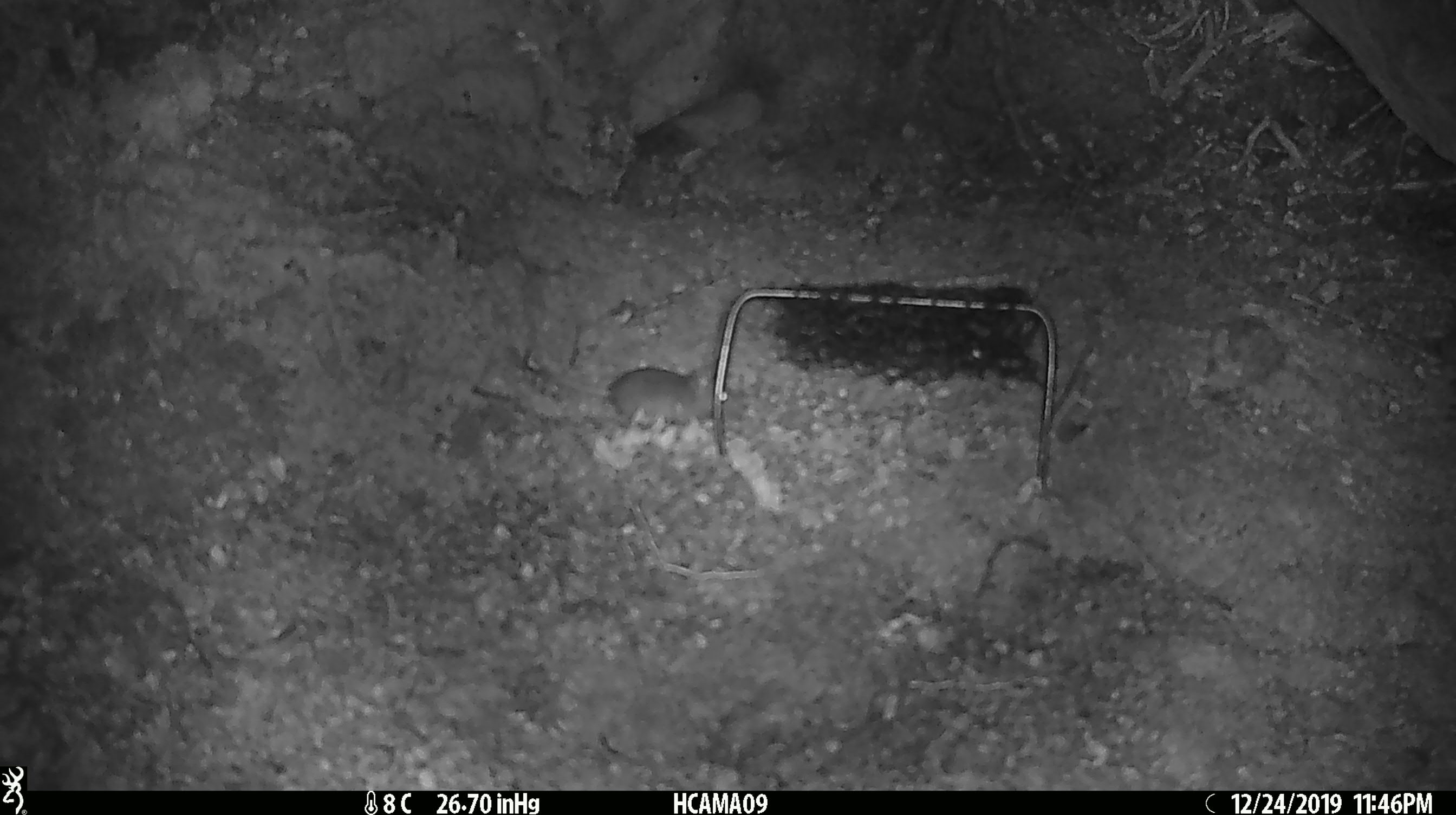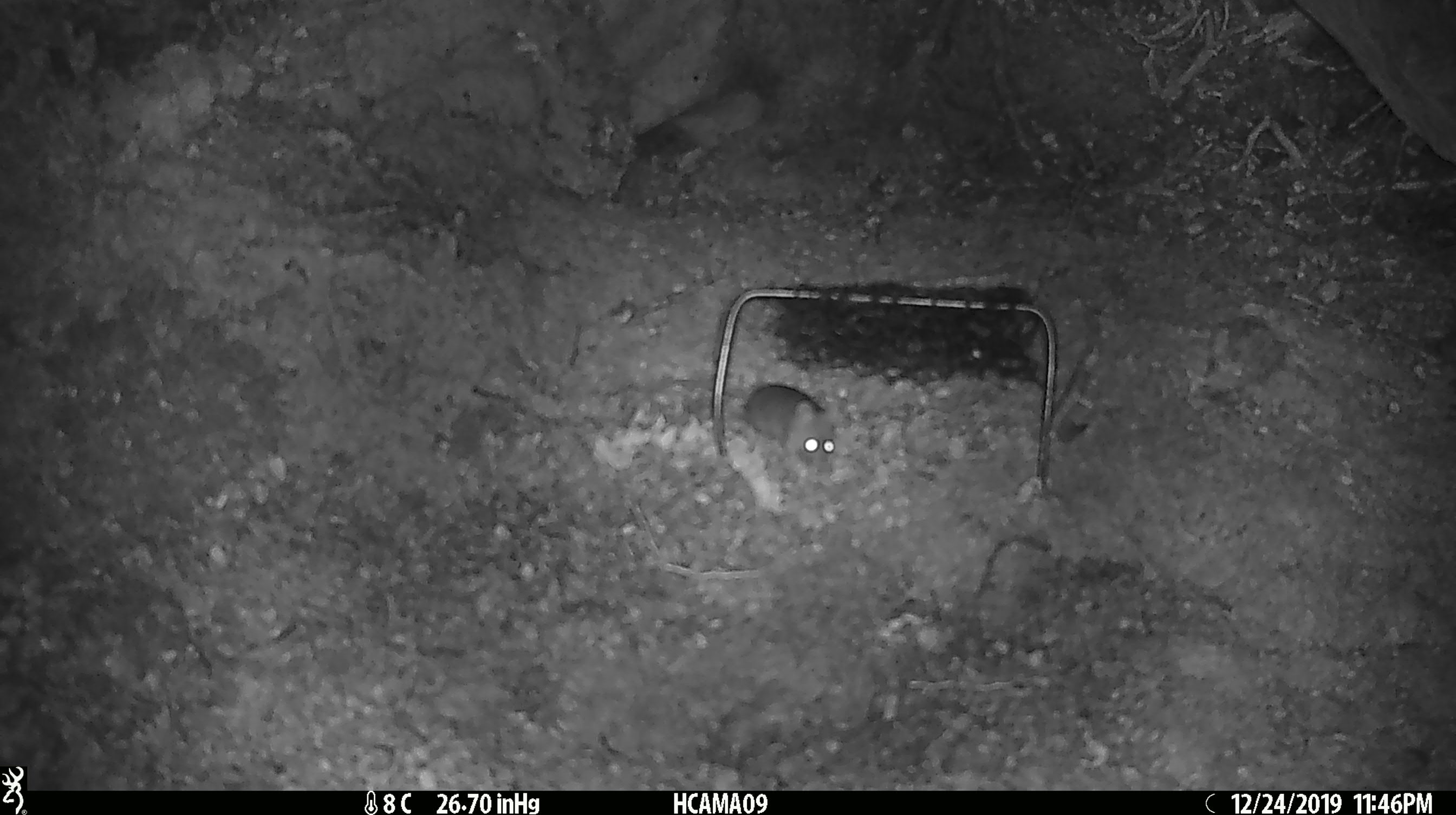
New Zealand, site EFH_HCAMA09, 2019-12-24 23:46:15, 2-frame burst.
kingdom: Animalia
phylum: Chordata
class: Mammalia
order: Rodentia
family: Muridae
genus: Mus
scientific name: Mus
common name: mouse